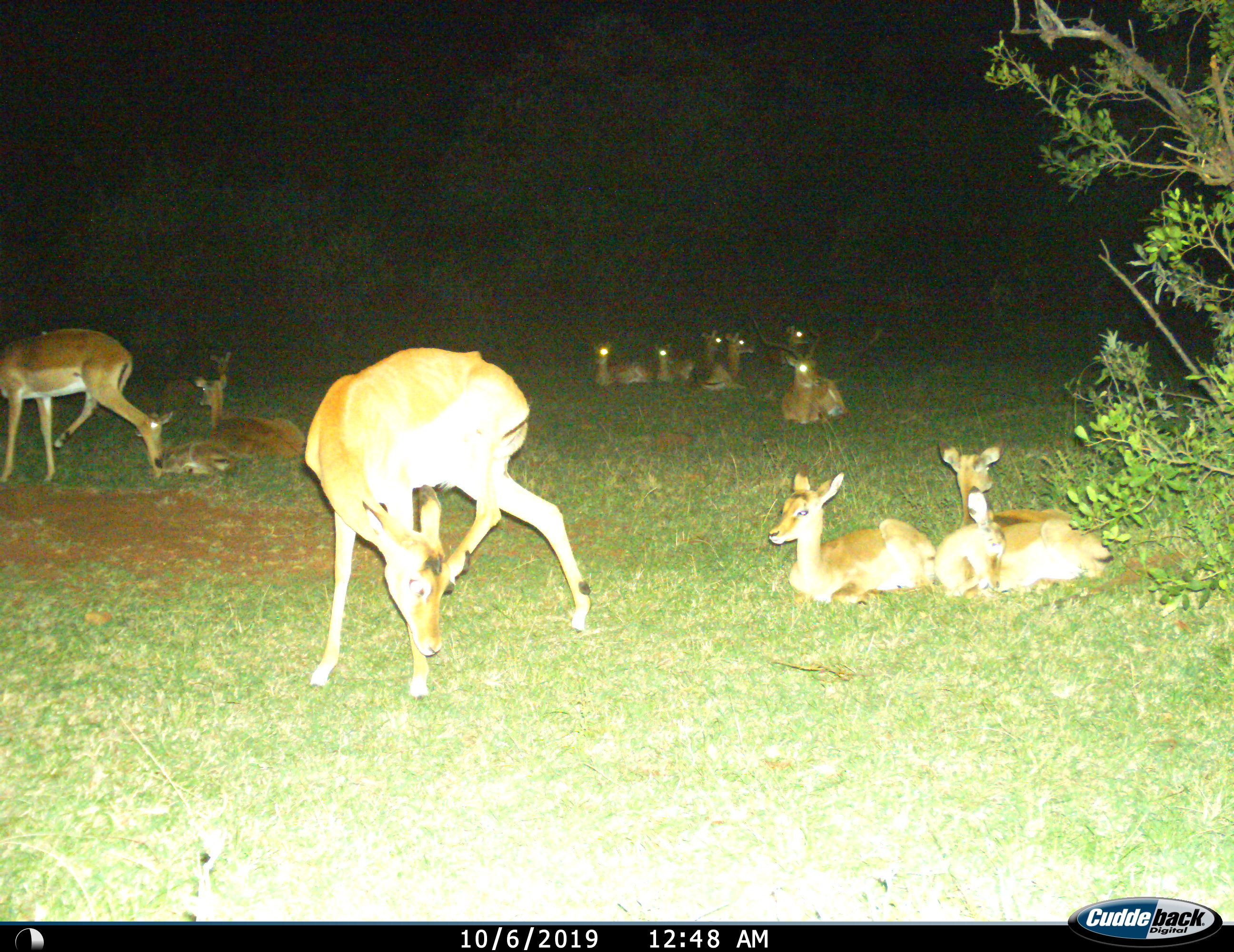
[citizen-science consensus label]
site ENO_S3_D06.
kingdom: Animalia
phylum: Chordata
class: Mammalia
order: Artiodactyla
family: Bovidae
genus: Aepyceros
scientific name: Aepyceros melampus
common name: impala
Impala (Aepyceros melampus), count 11-50. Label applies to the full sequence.